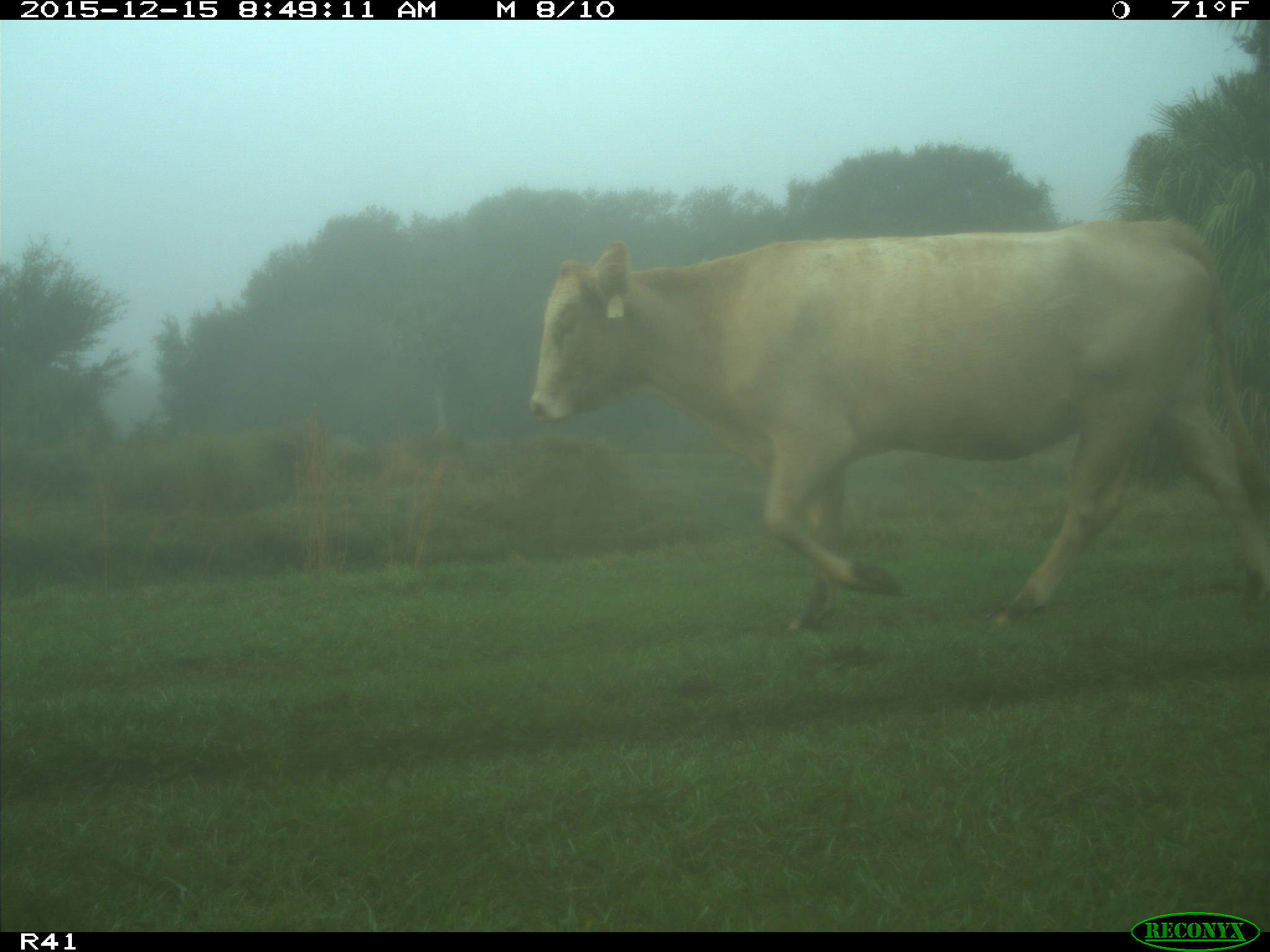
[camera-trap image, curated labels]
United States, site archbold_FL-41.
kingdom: Animalia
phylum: Chordata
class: Mammalia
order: Artiodactyla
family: Bovidae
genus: Bos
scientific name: Bos taurus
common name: domestic cow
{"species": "Bos taurus (domestic cow)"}